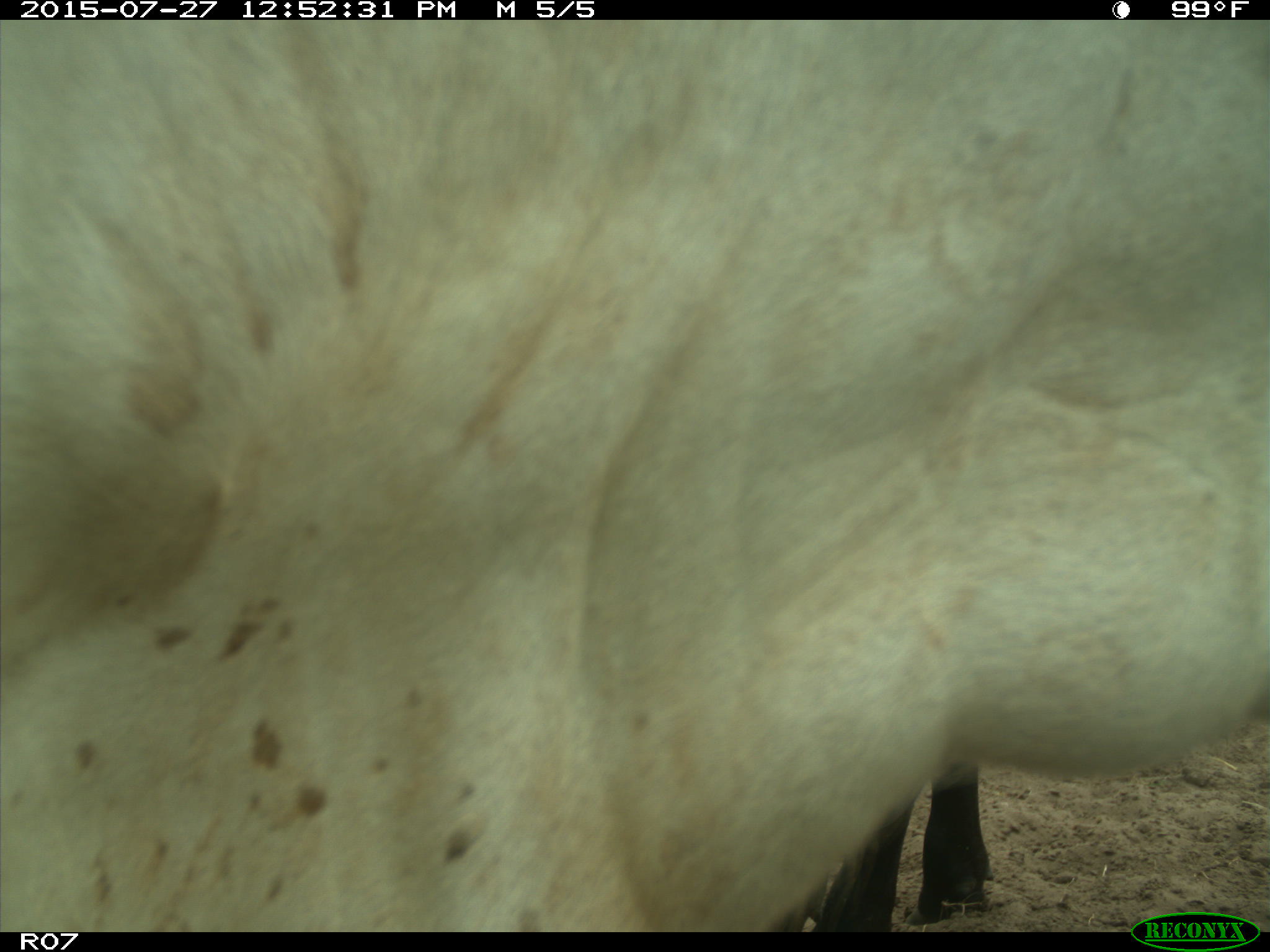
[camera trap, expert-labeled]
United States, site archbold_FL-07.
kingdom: Animalia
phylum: Chordata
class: Mammalia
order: Artiodactyla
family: Bovidae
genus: Bos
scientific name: Bos taurus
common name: domestic cow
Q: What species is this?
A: Bos taurus (domestic cow).